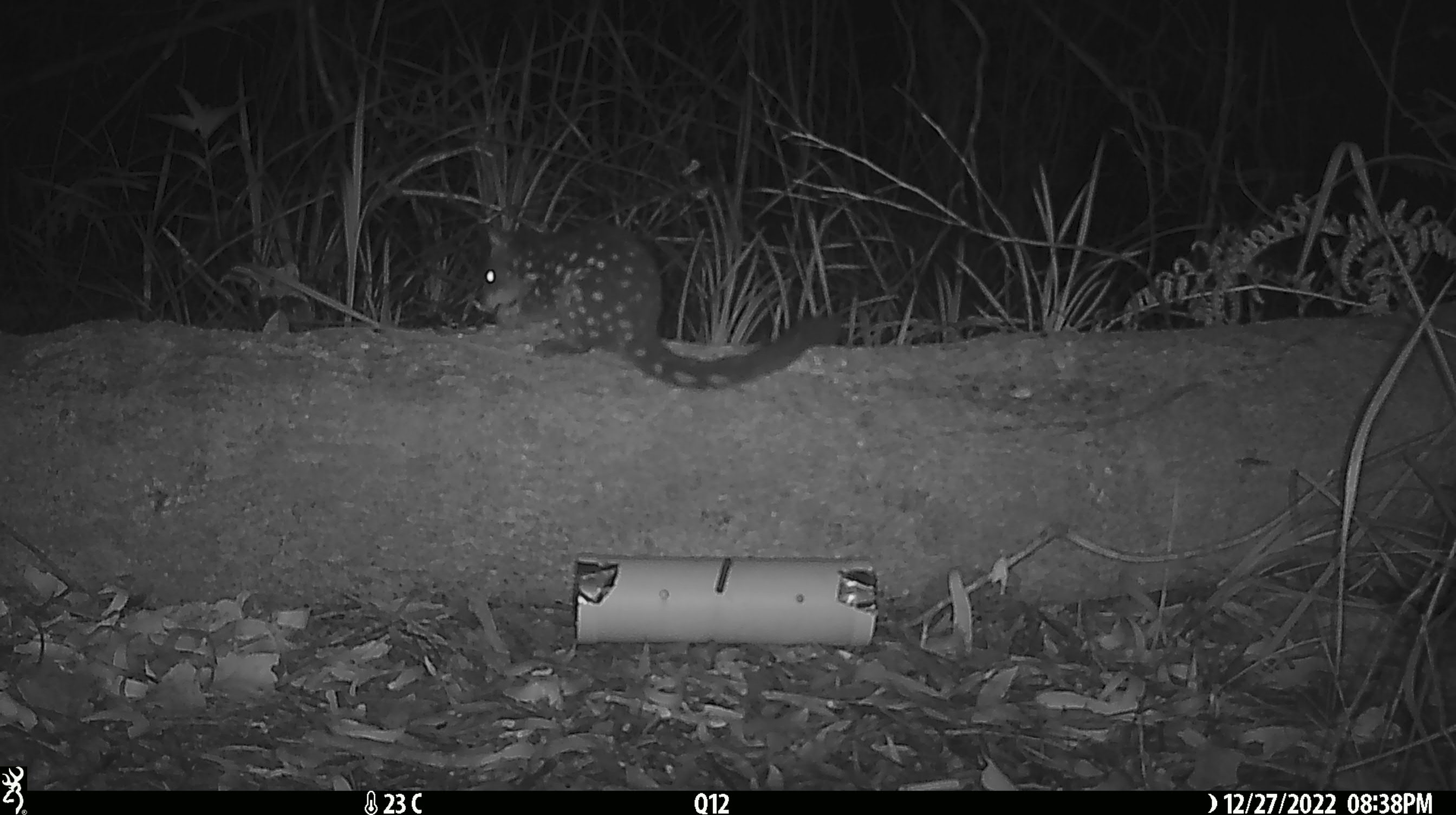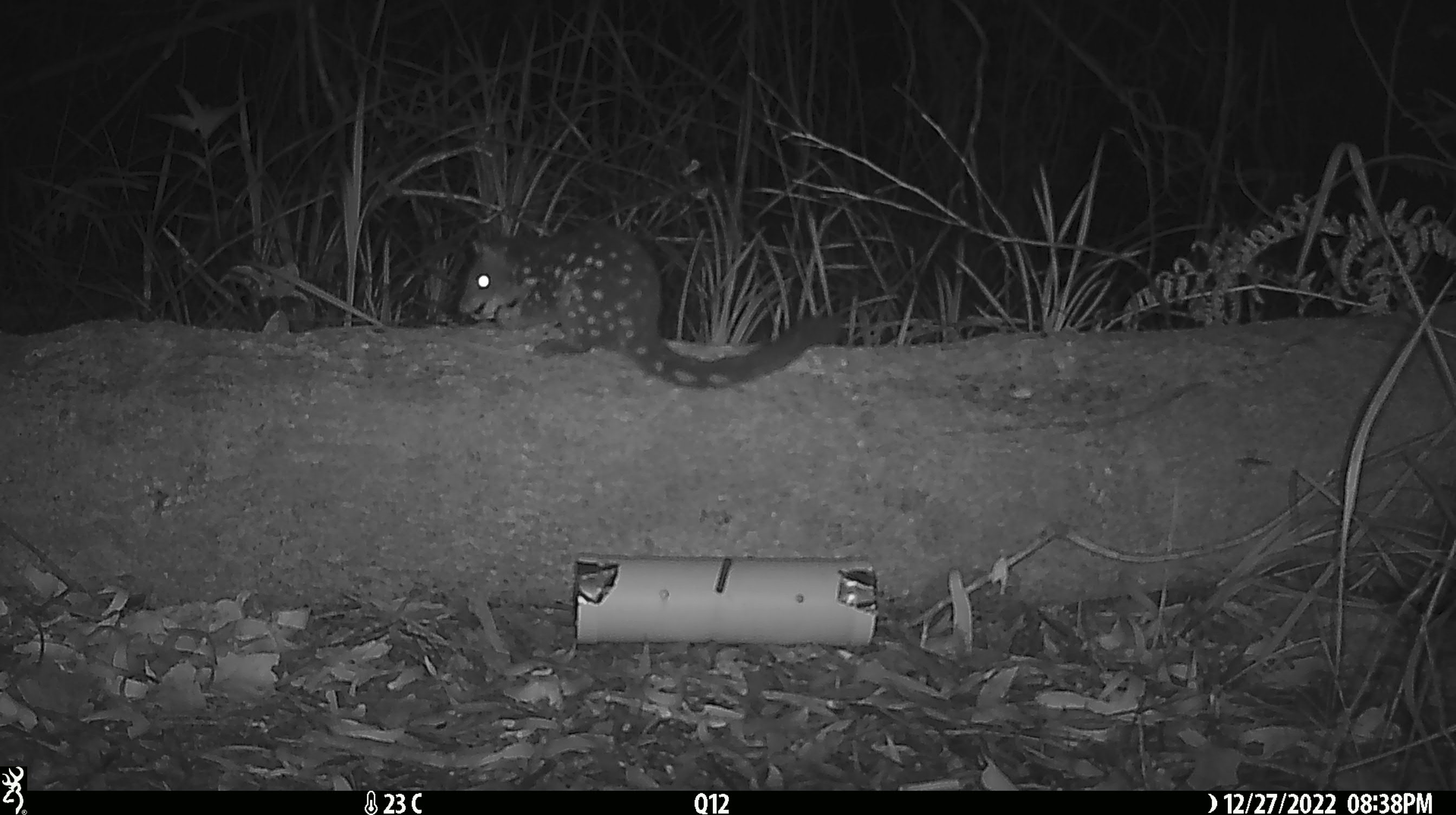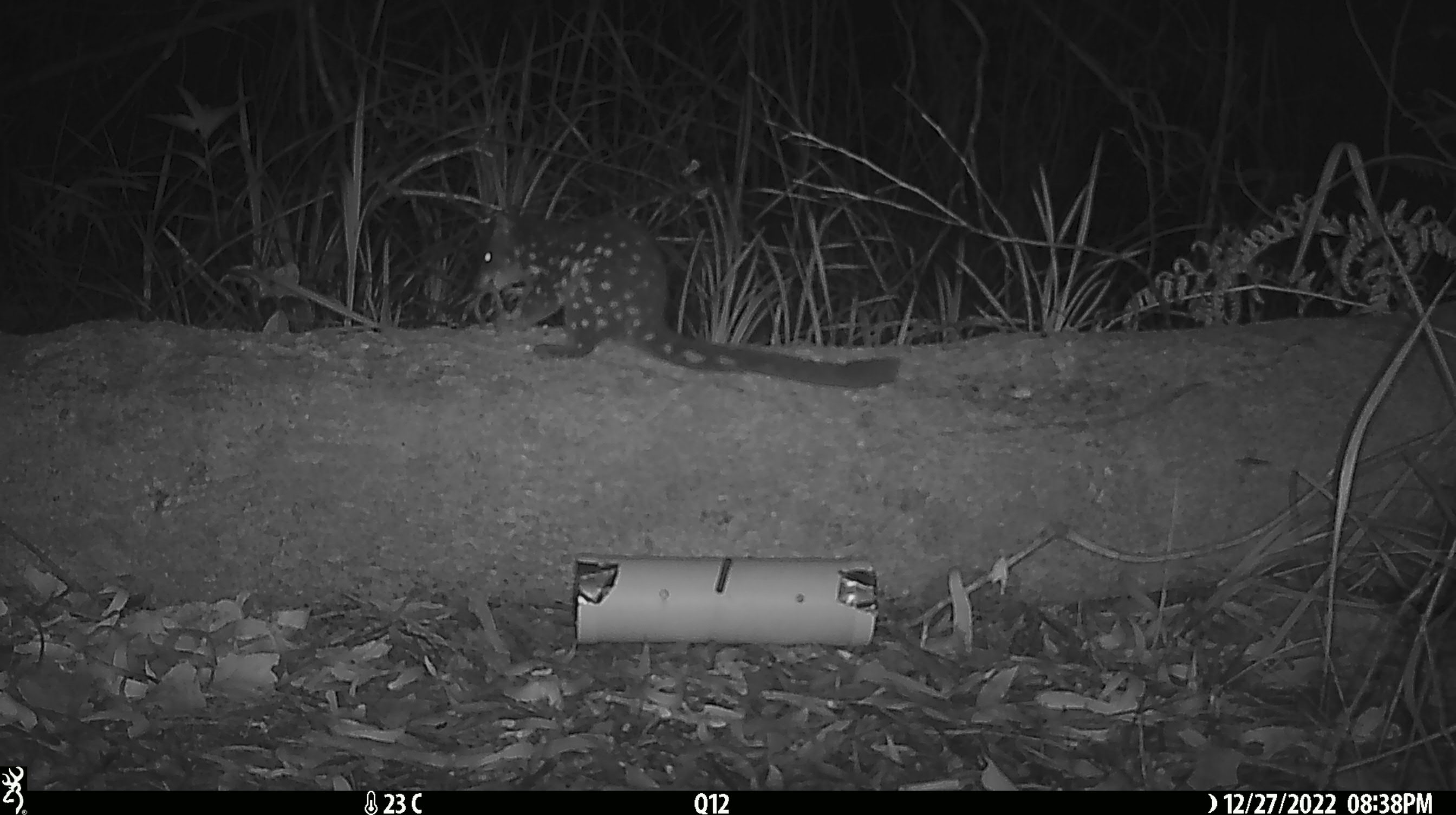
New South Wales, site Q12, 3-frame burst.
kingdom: Animalia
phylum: Chordata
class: Mammalia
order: Dasyuromorphia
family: Dasyuridae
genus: Dasyurus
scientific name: Dasyurus maculatus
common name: spotted-tailed quoll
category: quoll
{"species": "quoll (spotted-tailed quoll) (Dasyurus maculatus)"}